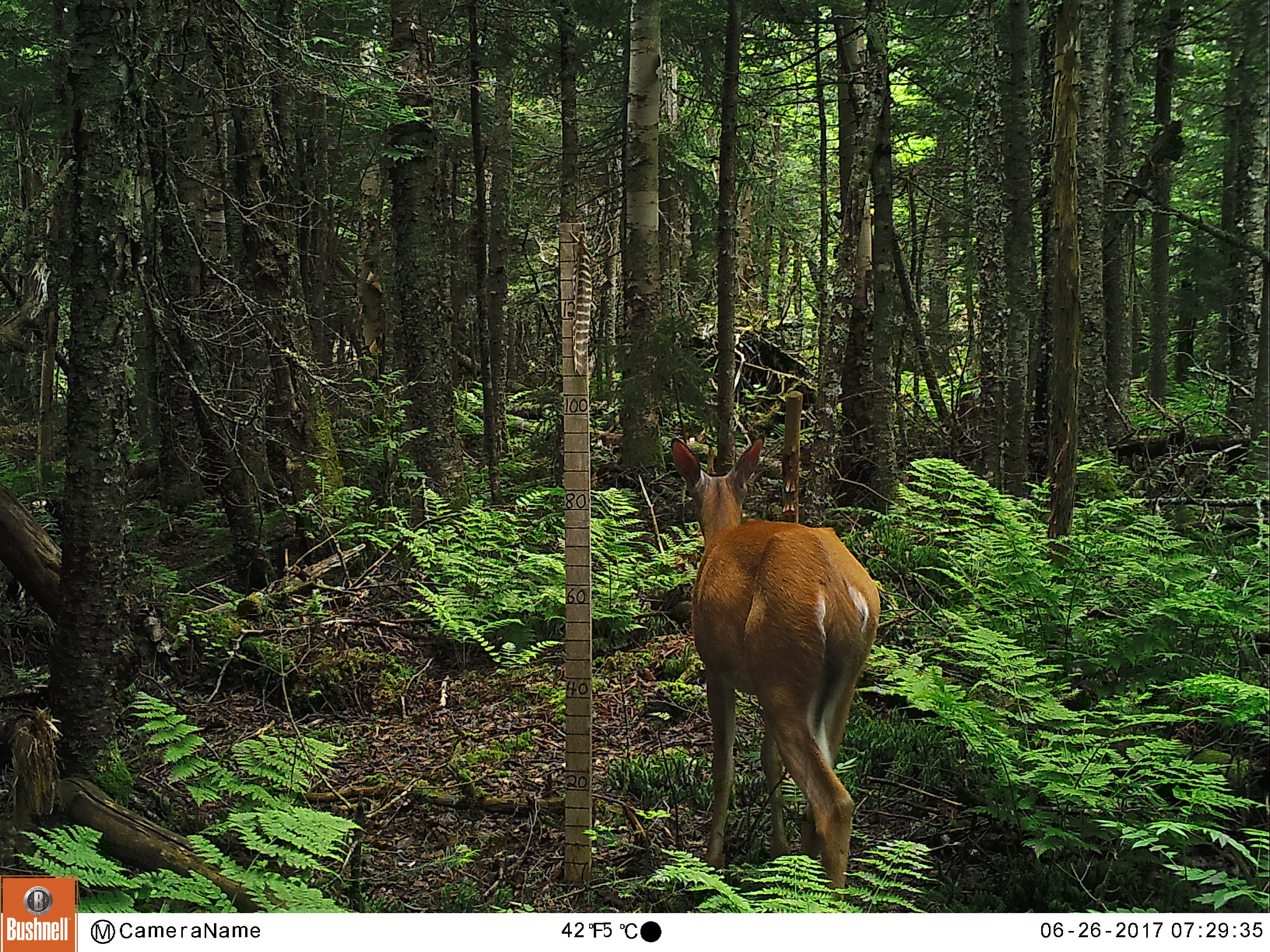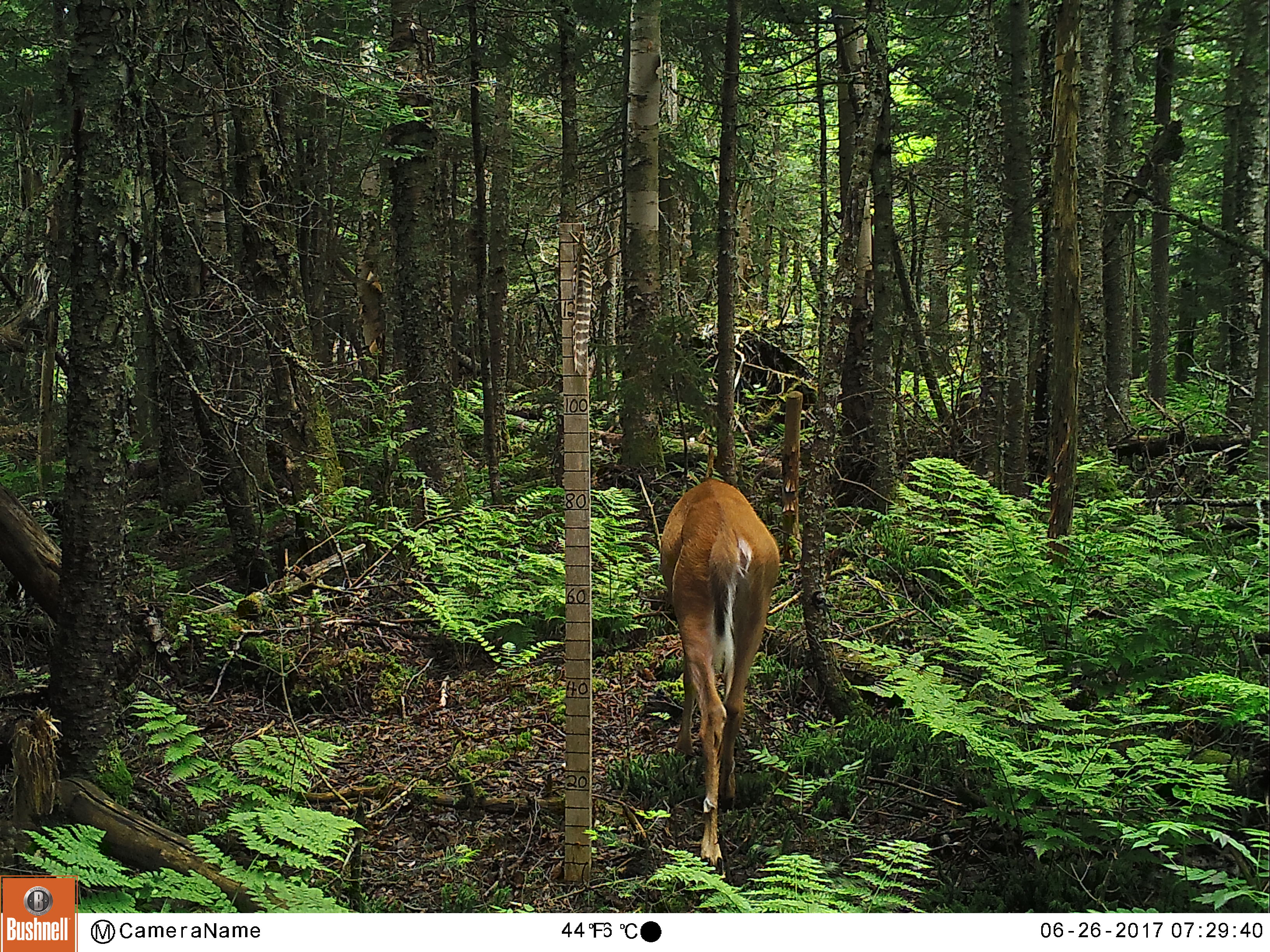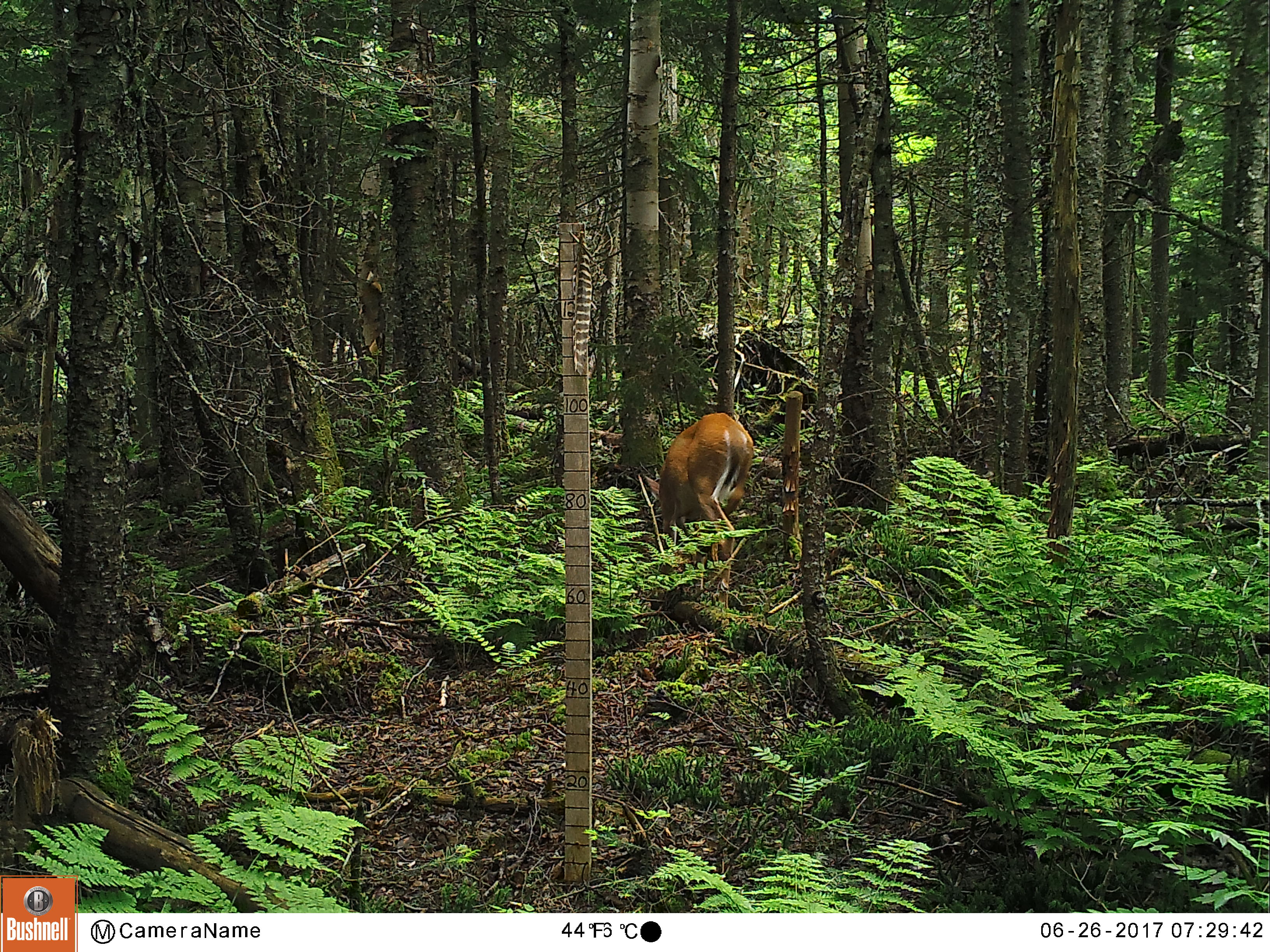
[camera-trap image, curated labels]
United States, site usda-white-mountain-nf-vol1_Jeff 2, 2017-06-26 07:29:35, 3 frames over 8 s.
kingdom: Animalia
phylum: Chordata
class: Mammalia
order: Artiodactyla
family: Cervidae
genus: Odocoileus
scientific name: Odocoileus virginianus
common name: white-tailed deer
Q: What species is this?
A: White-tailed deer (Odocoileus virginianus).